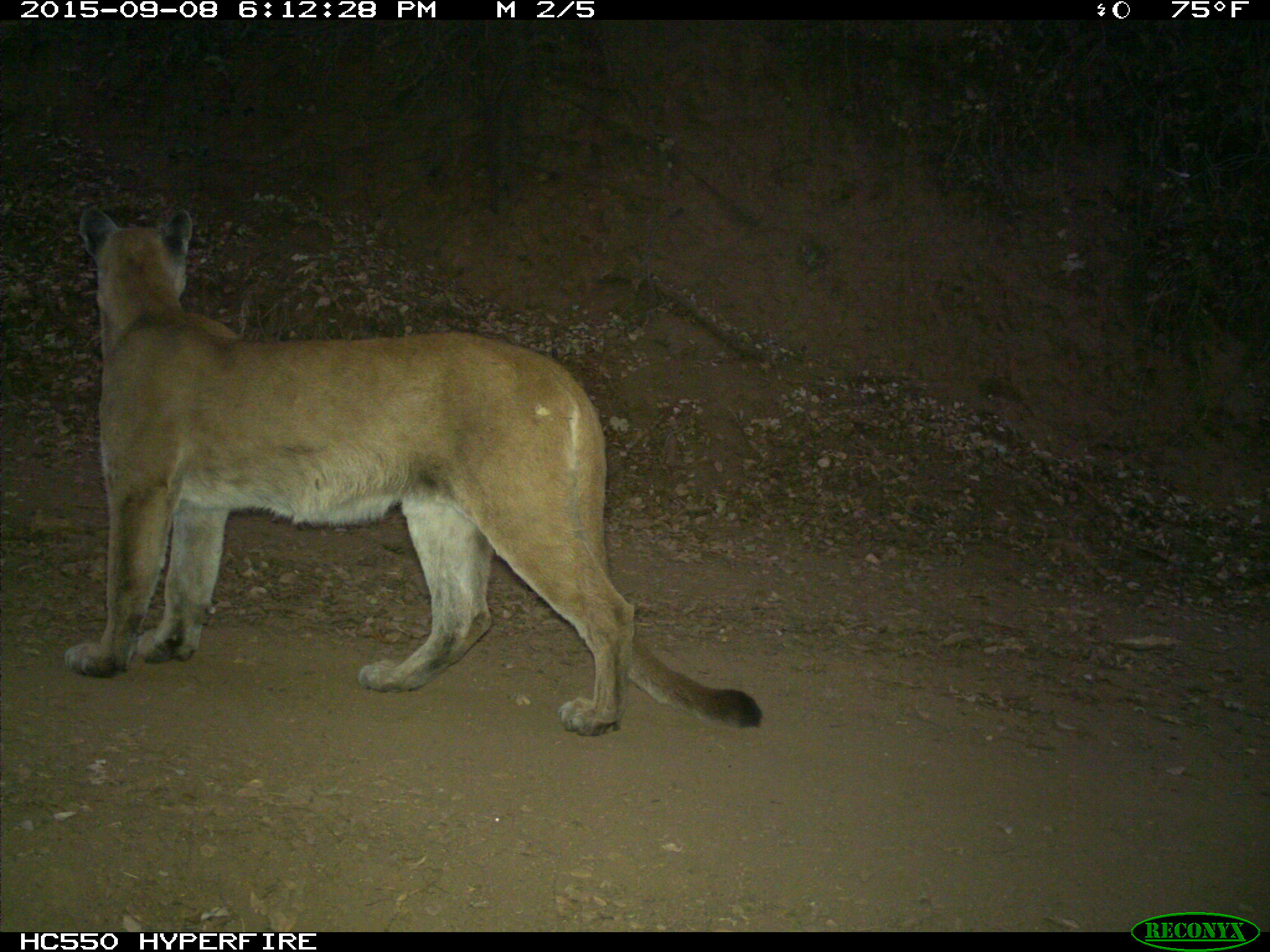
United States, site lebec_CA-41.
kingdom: Animalia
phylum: Chordata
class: Mammalia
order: Carnivora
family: Felidae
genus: Puma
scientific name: Puma concolor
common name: mountain lion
Puma concolor (mountain lion).